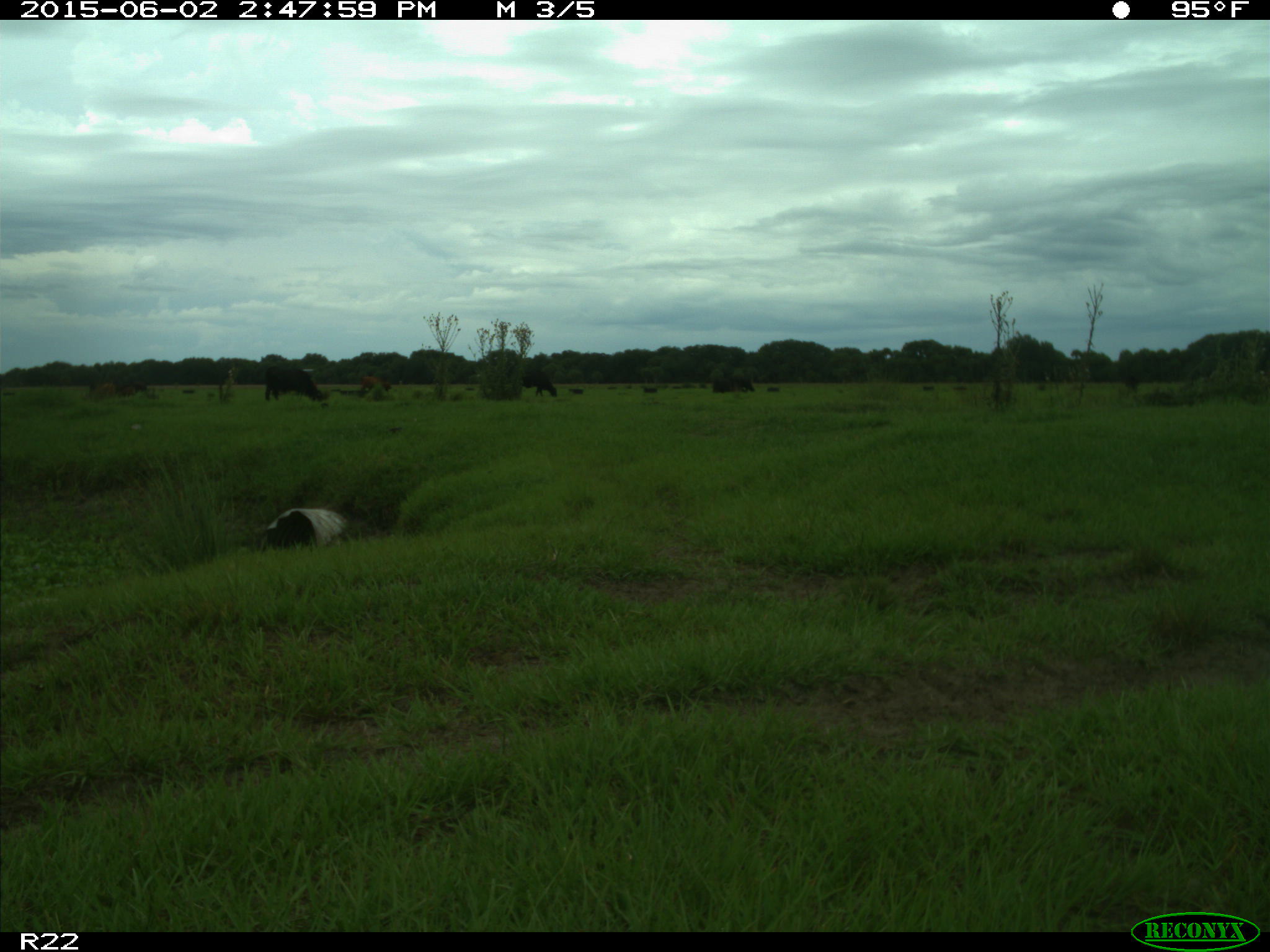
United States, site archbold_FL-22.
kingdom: Animalia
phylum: Chordata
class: Mammalia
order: Artiodactyla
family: Bovidae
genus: Bos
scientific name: Bos taurus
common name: domestic cow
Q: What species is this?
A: Bos taurus (domestic cow).